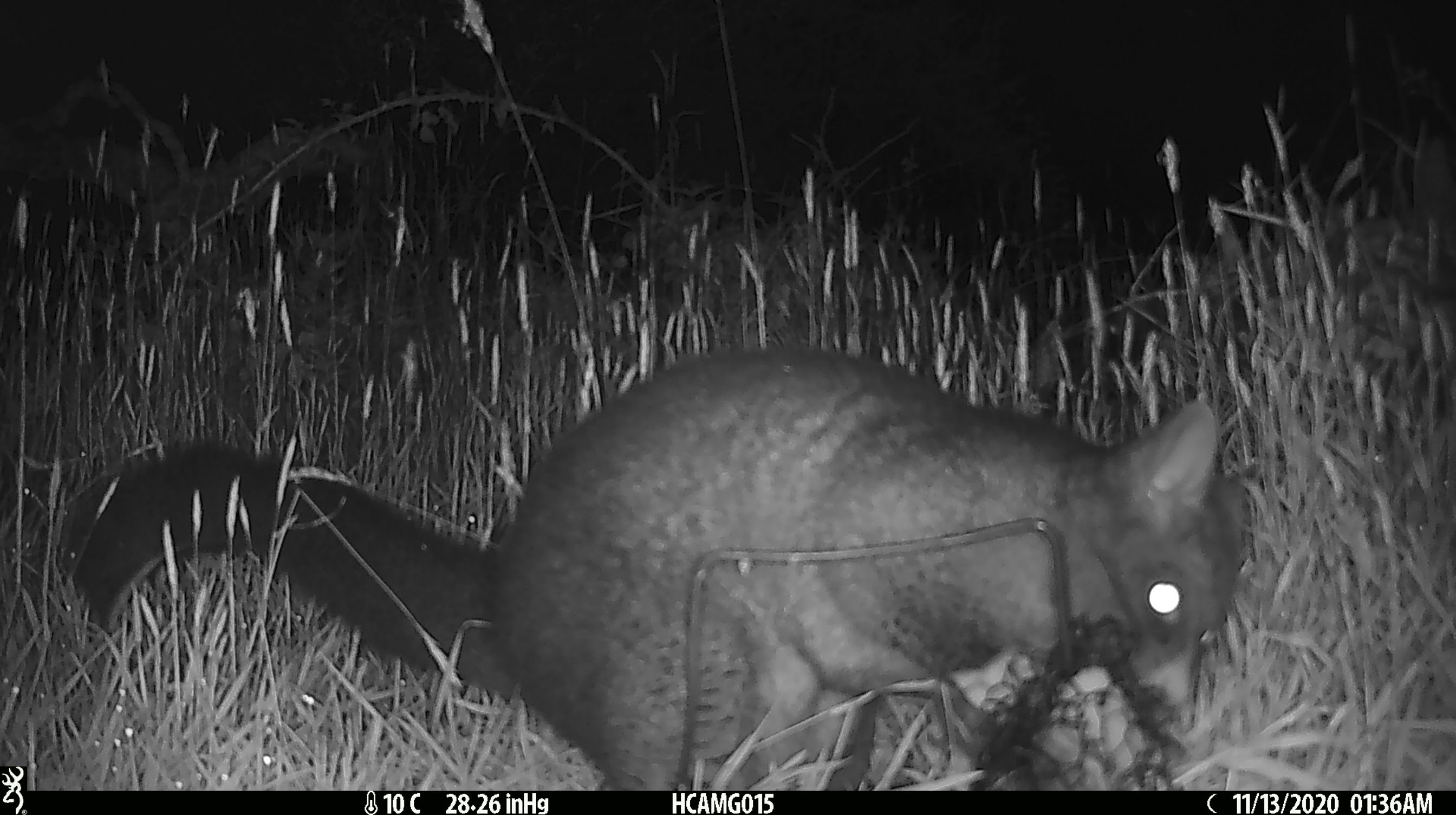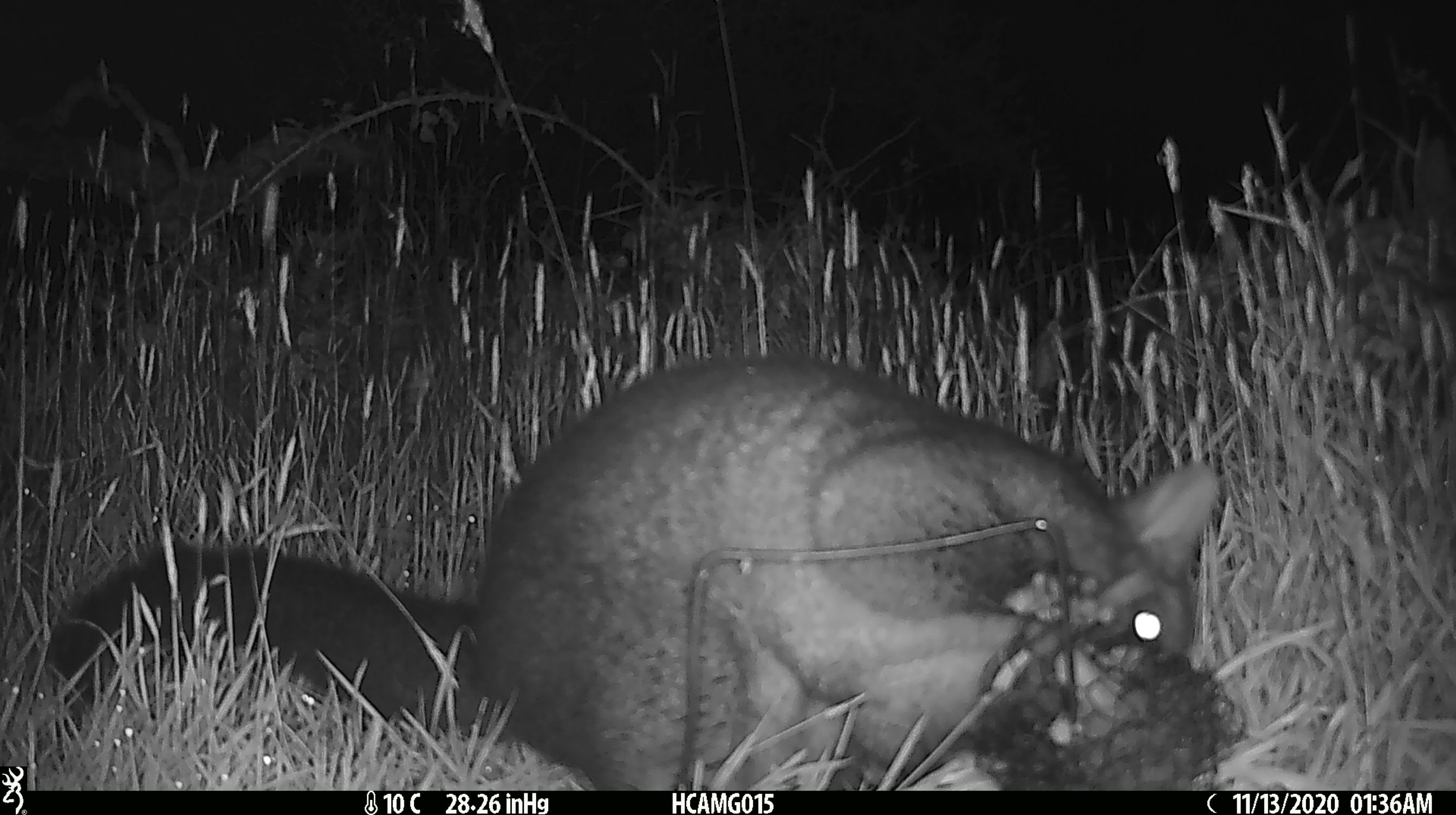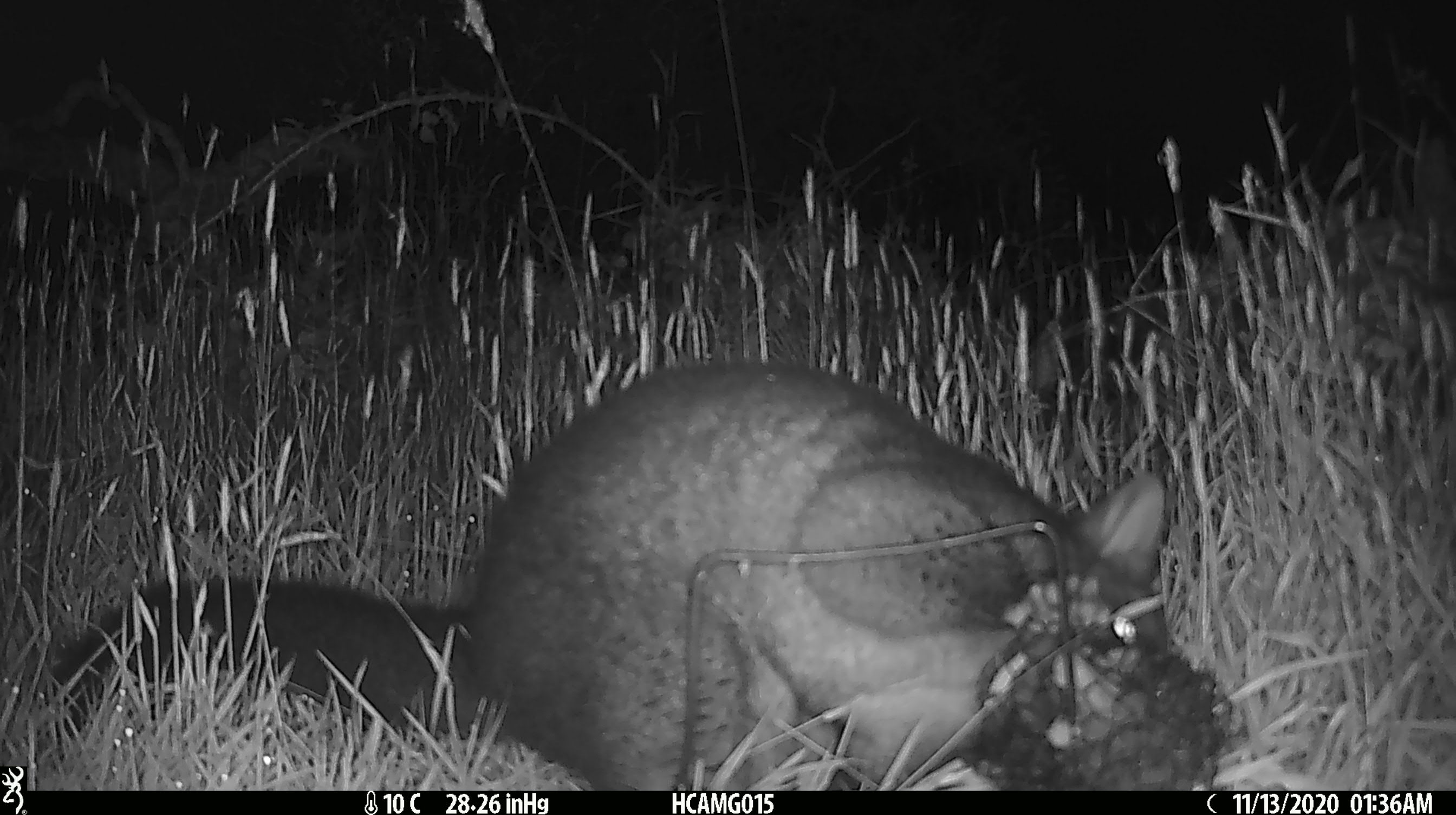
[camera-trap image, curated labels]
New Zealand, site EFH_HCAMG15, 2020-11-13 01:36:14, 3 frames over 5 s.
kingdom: Animalia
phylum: Chordata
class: Mammalia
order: Diprotodontia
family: Phalangeridae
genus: Trichosurus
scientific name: Trichosurus vulpecula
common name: common brushtail possum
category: possum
Possum (common brushtail possum) (Trichosurus vulpecula).